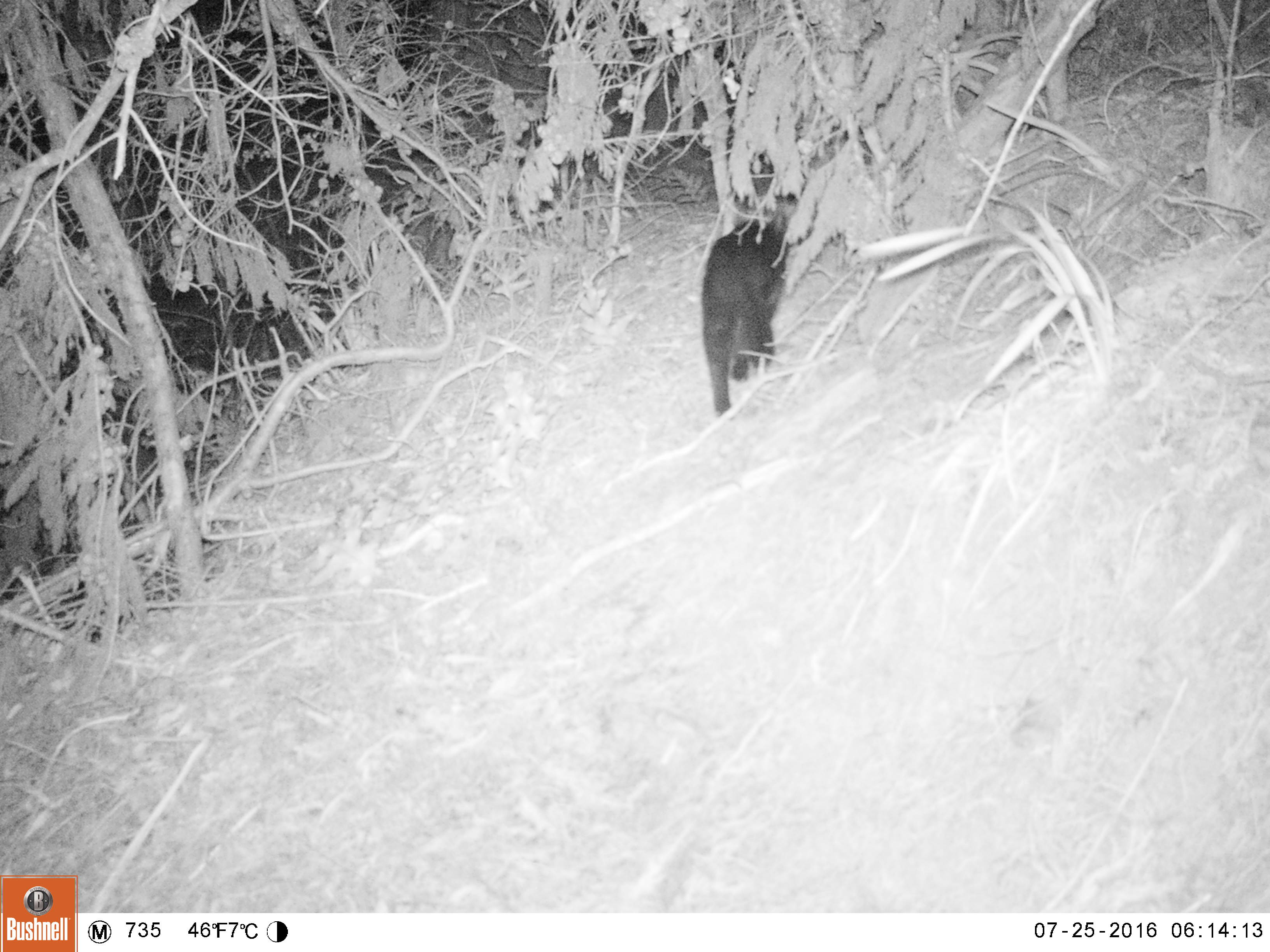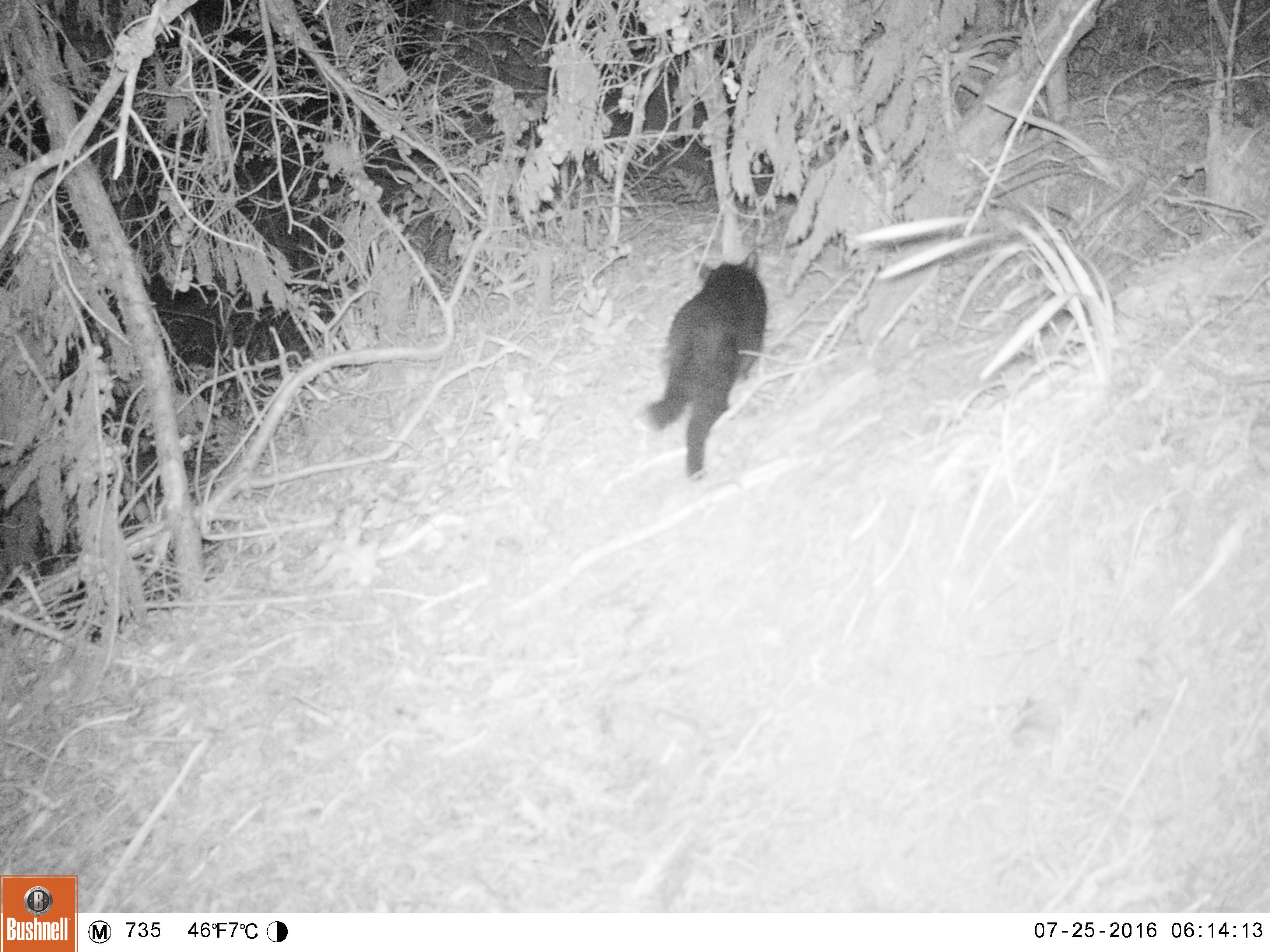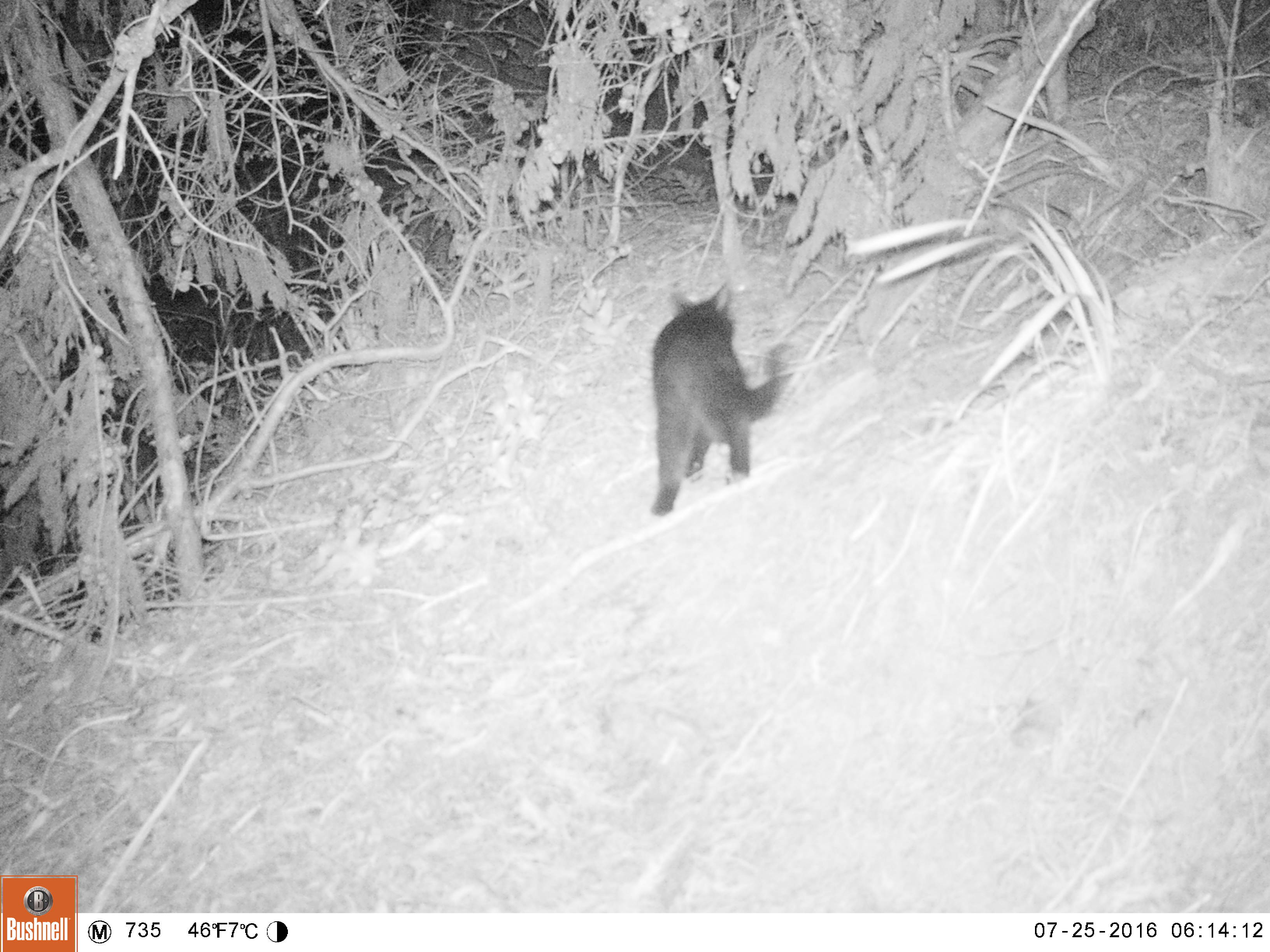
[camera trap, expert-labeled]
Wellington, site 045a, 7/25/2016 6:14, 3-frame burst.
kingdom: Animalia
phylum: Chordata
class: Mammalia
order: Carnivora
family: Felidae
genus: Felis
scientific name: Felis catus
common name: cat